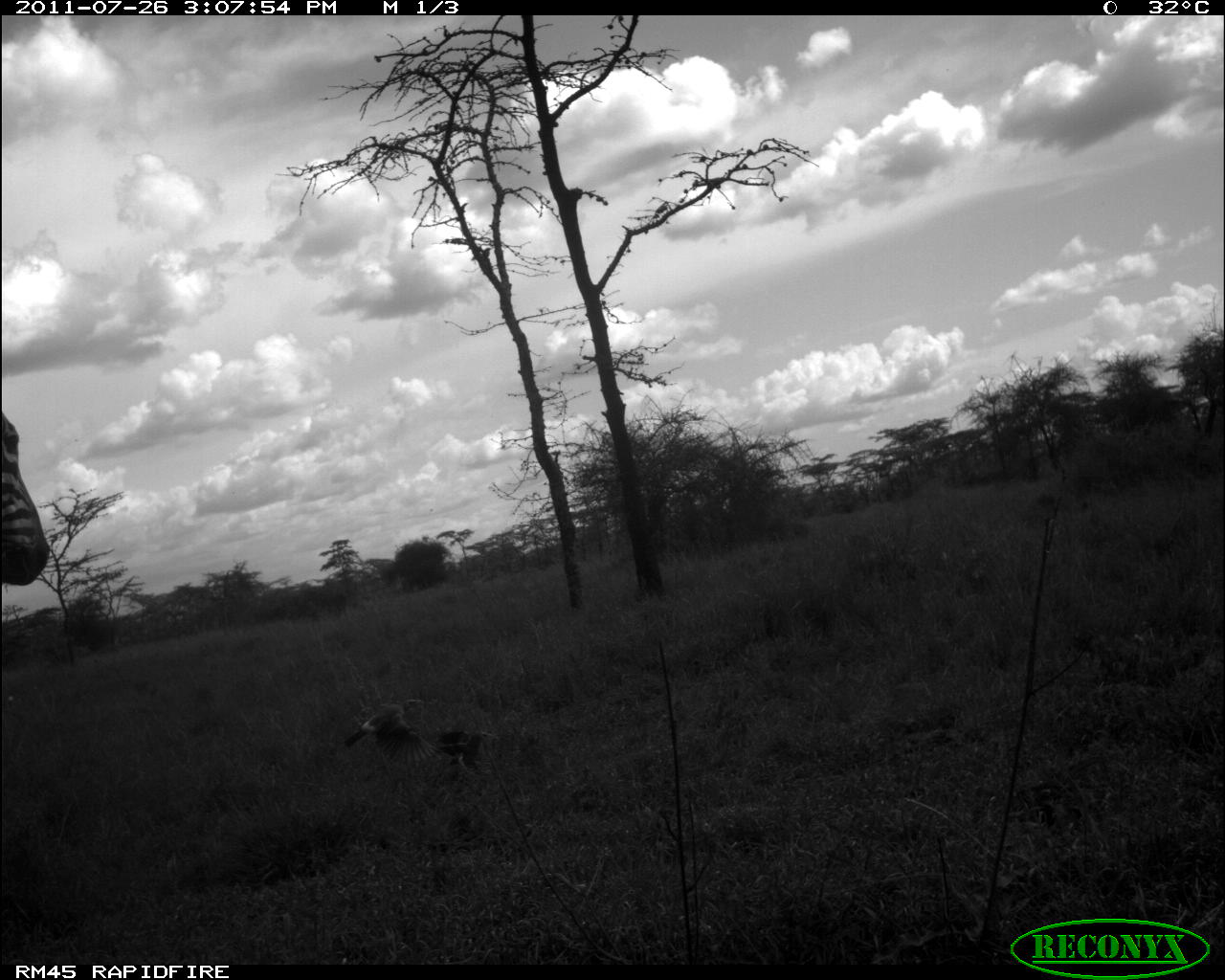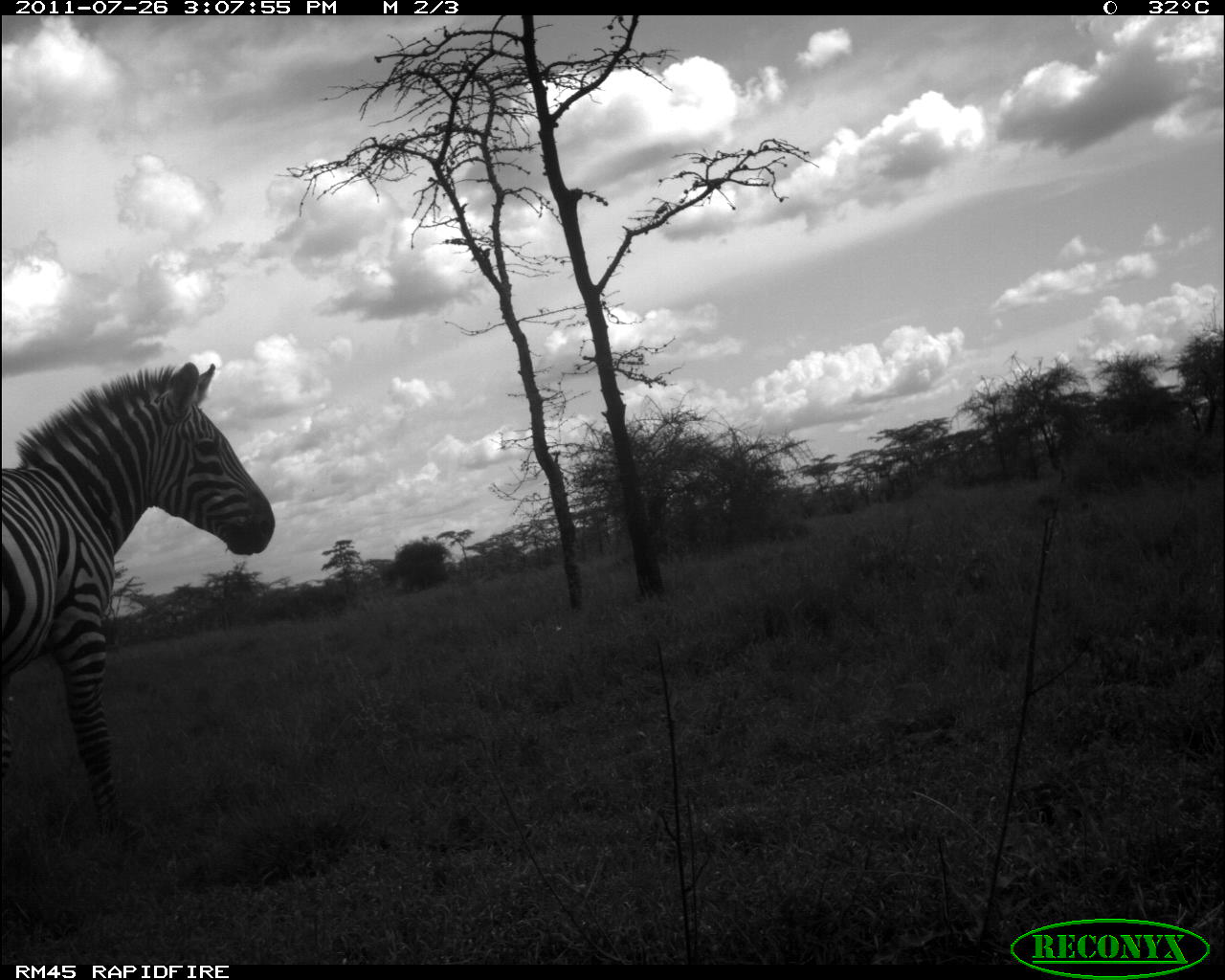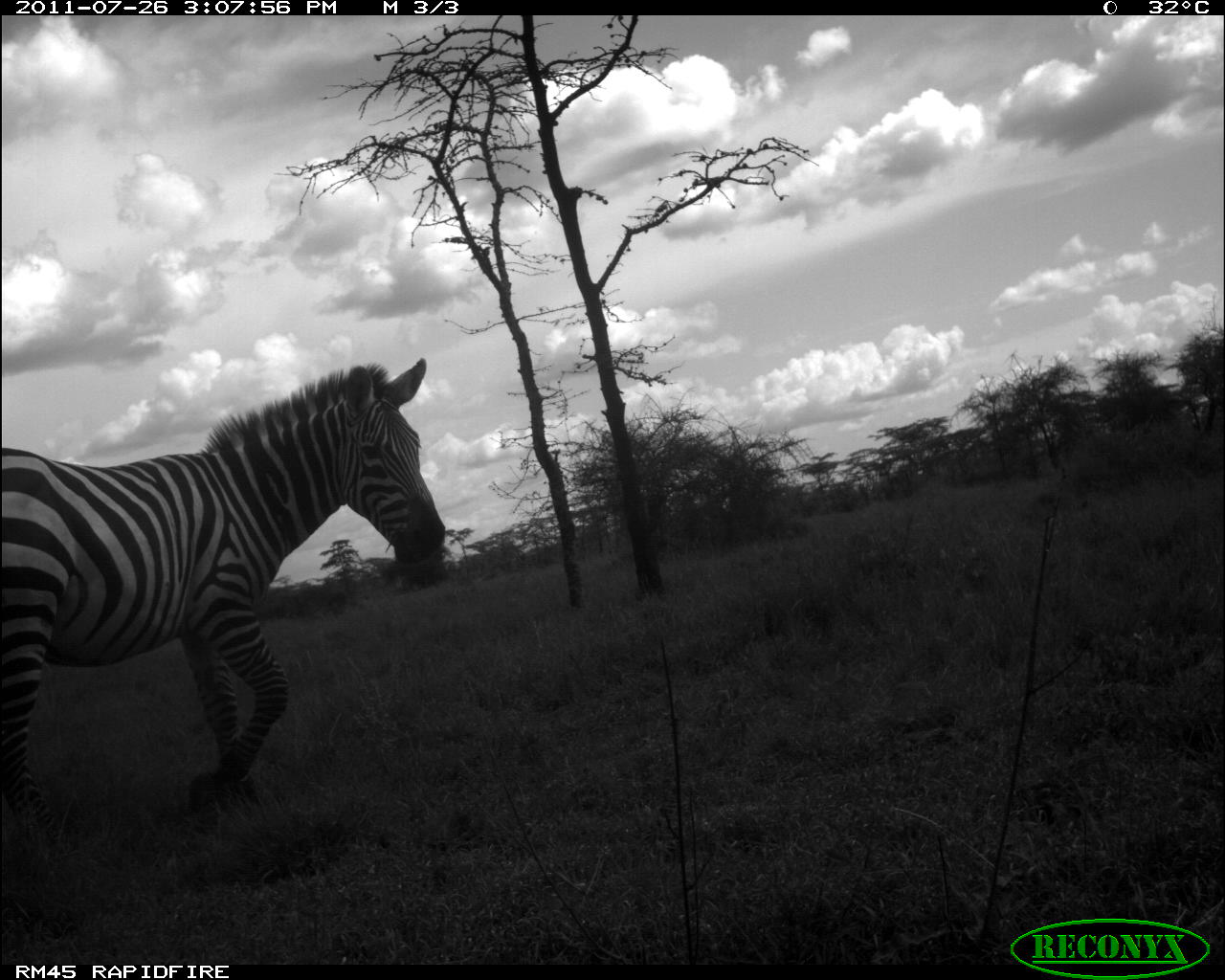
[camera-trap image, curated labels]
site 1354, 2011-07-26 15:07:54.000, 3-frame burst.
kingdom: Animalia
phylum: Chordata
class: Mammalia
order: Perissodactyla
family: Equidae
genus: Equus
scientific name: Equus quagga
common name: plains zebra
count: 1